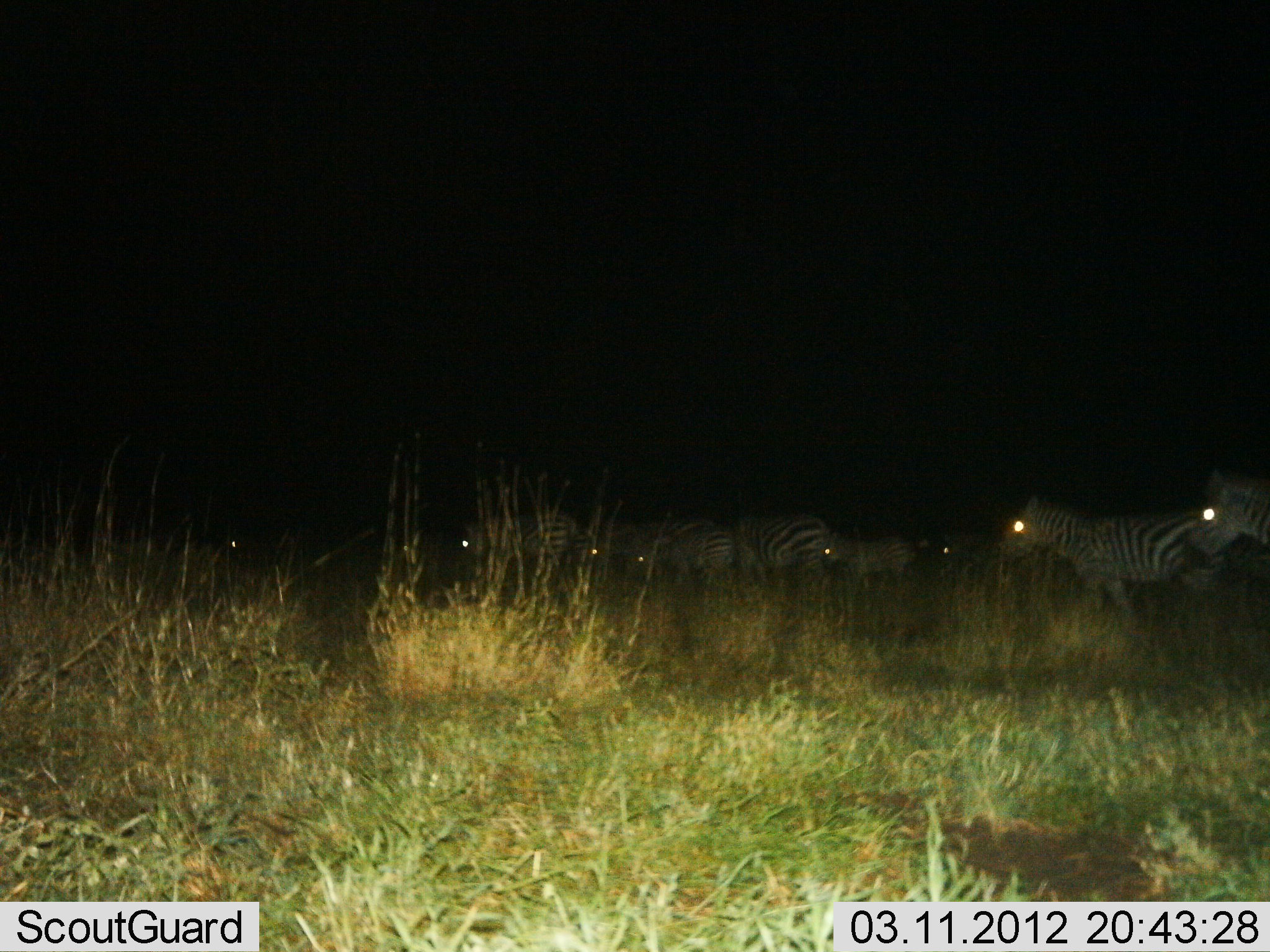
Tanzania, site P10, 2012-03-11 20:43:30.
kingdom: Animalia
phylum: Chordata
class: Mammalia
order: Perissodactyla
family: Equidae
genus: Equus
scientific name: Equus quagga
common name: plains zebra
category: zebra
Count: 9.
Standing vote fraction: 60%.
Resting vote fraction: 0%.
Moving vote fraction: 47%.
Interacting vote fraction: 0%.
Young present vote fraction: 13%.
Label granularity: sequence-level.